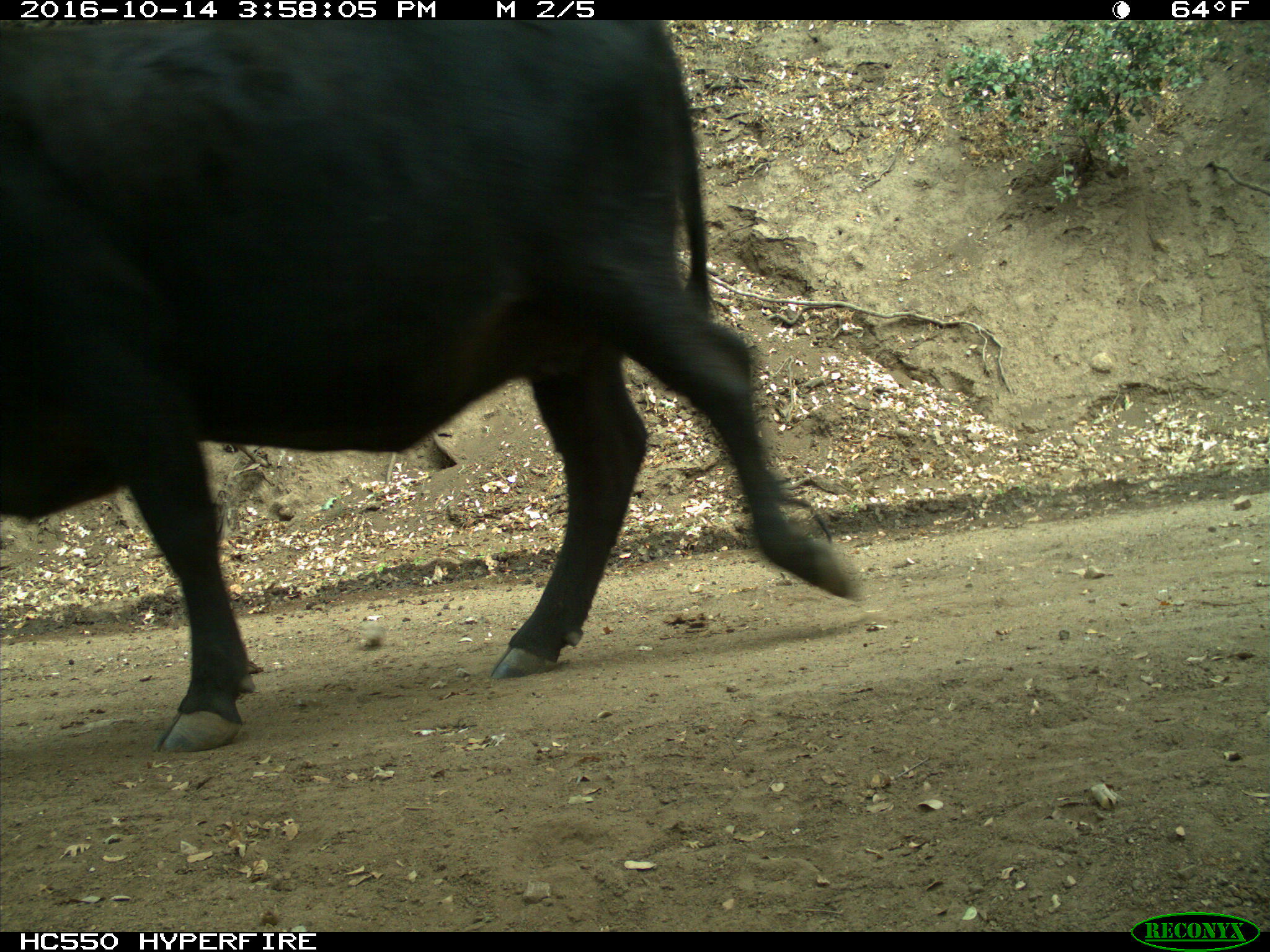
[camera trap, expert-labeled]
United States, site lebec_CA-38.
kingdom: Animalia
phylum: Chordata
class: Mammalia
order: Artiodactyla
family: Bovidae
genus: Bos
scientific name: Bos taurus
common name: domestic cow